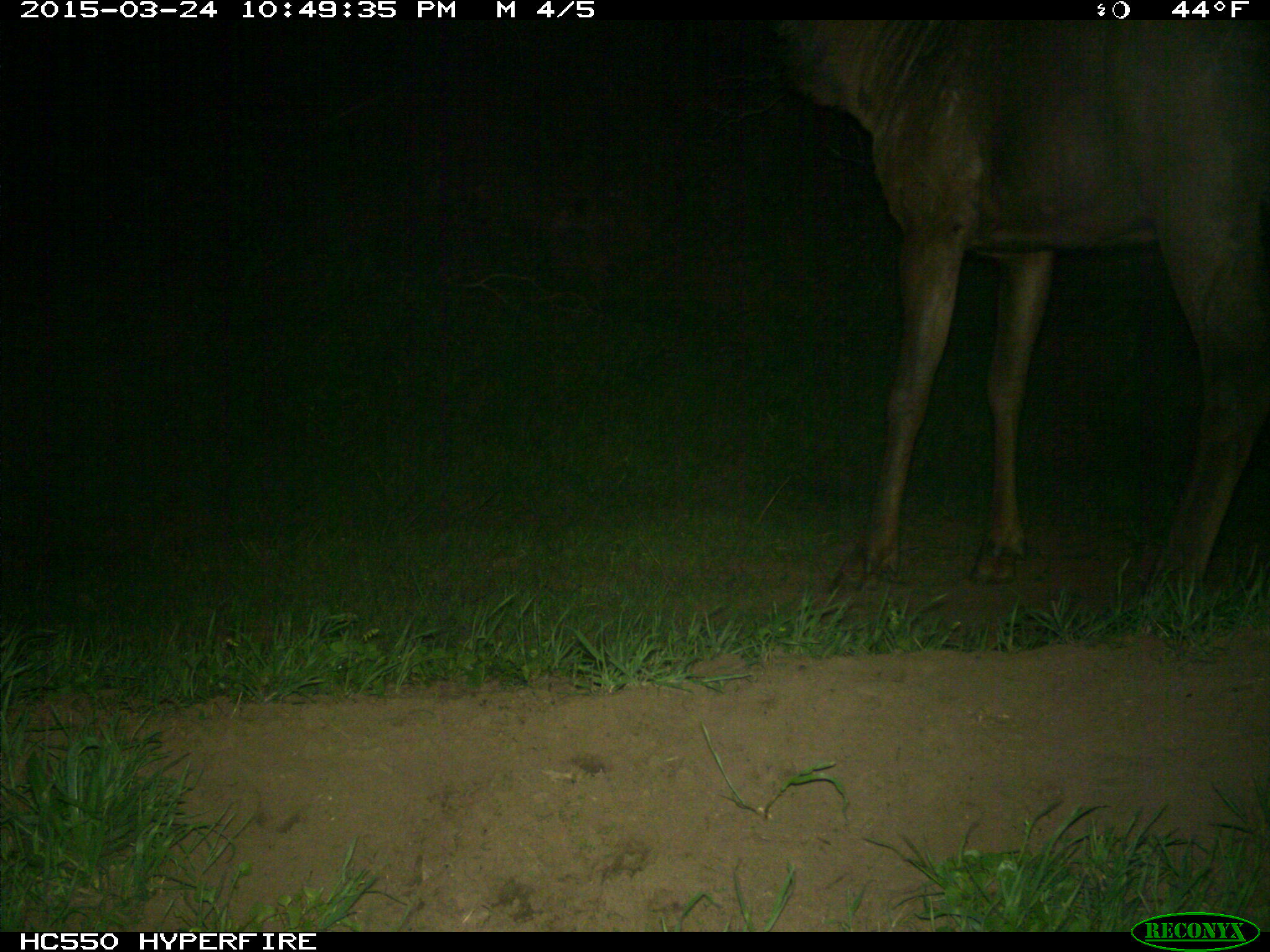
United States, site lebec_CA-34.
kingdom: Animalia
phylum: Chordata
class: Mammalia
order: Artiodactyla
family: Cervidae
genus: Cervus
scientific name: Cervus canadensis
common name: elk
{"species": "Cervus canadensis (elk)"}